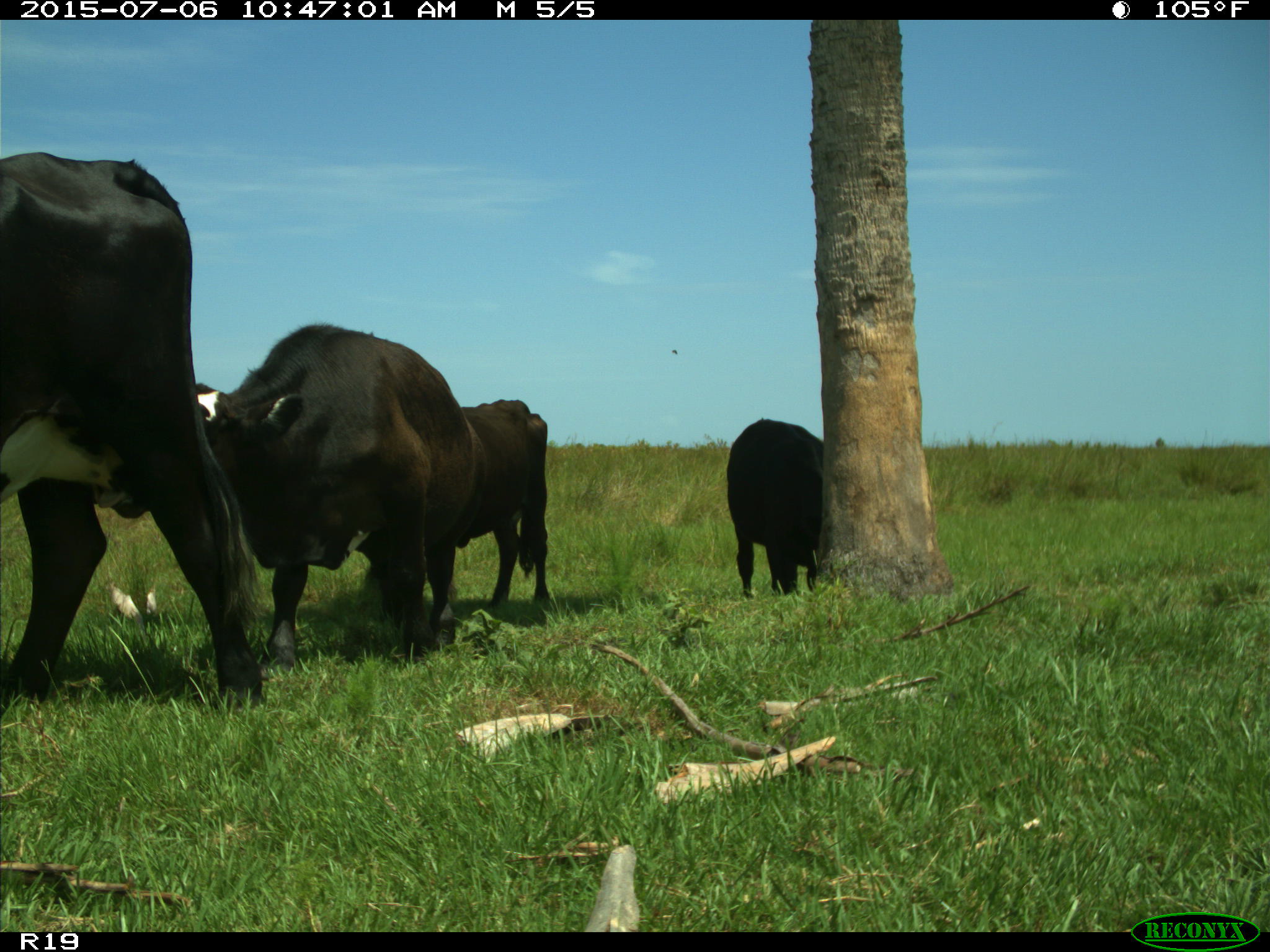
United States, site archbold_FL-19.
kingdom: Animalia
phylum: Chordata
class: Mammalia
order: Artiodactyla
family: Bovidae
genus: Bos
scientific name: Bos taurus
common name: domestic cow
Bos taurus (domestic cow).